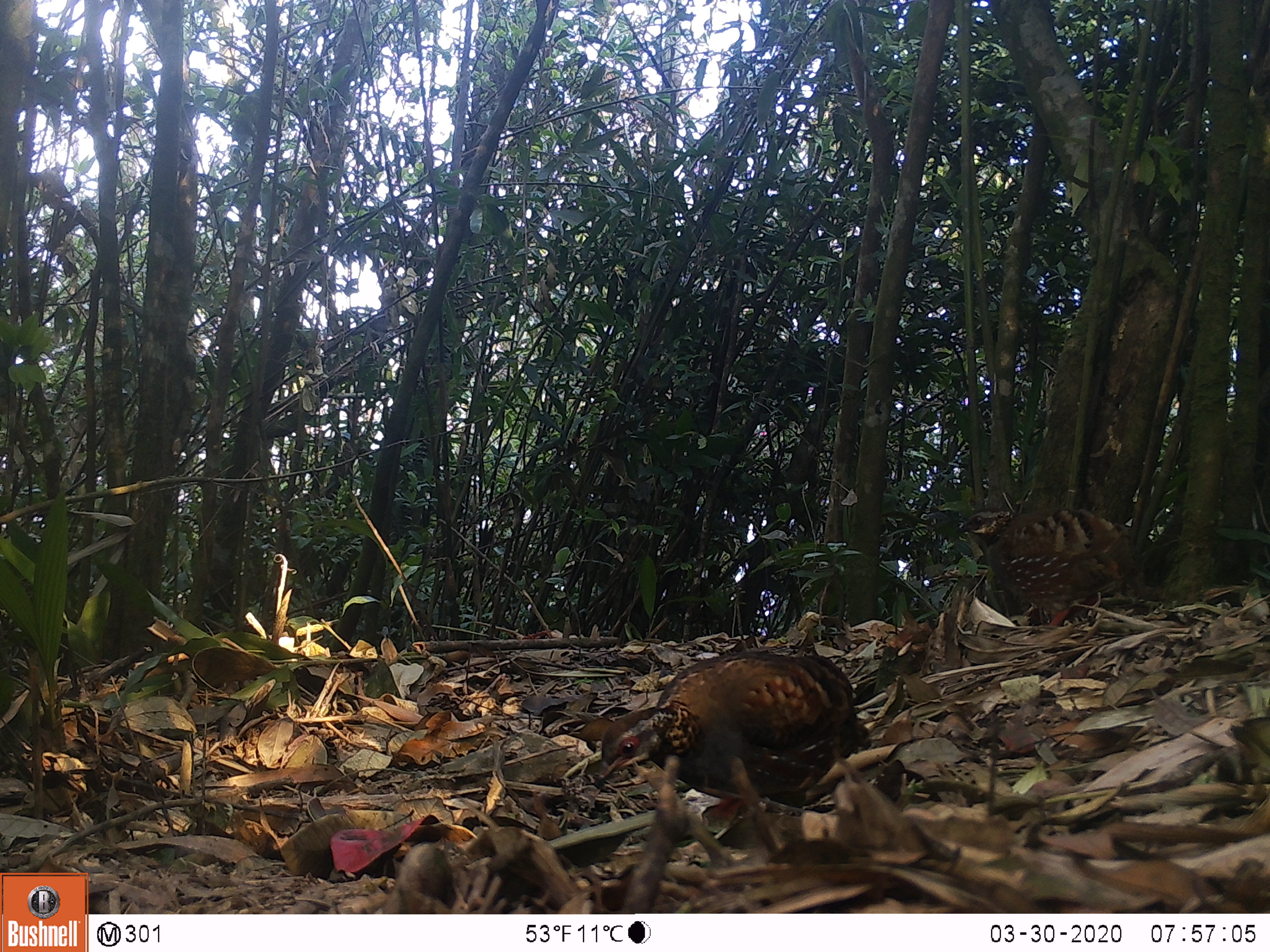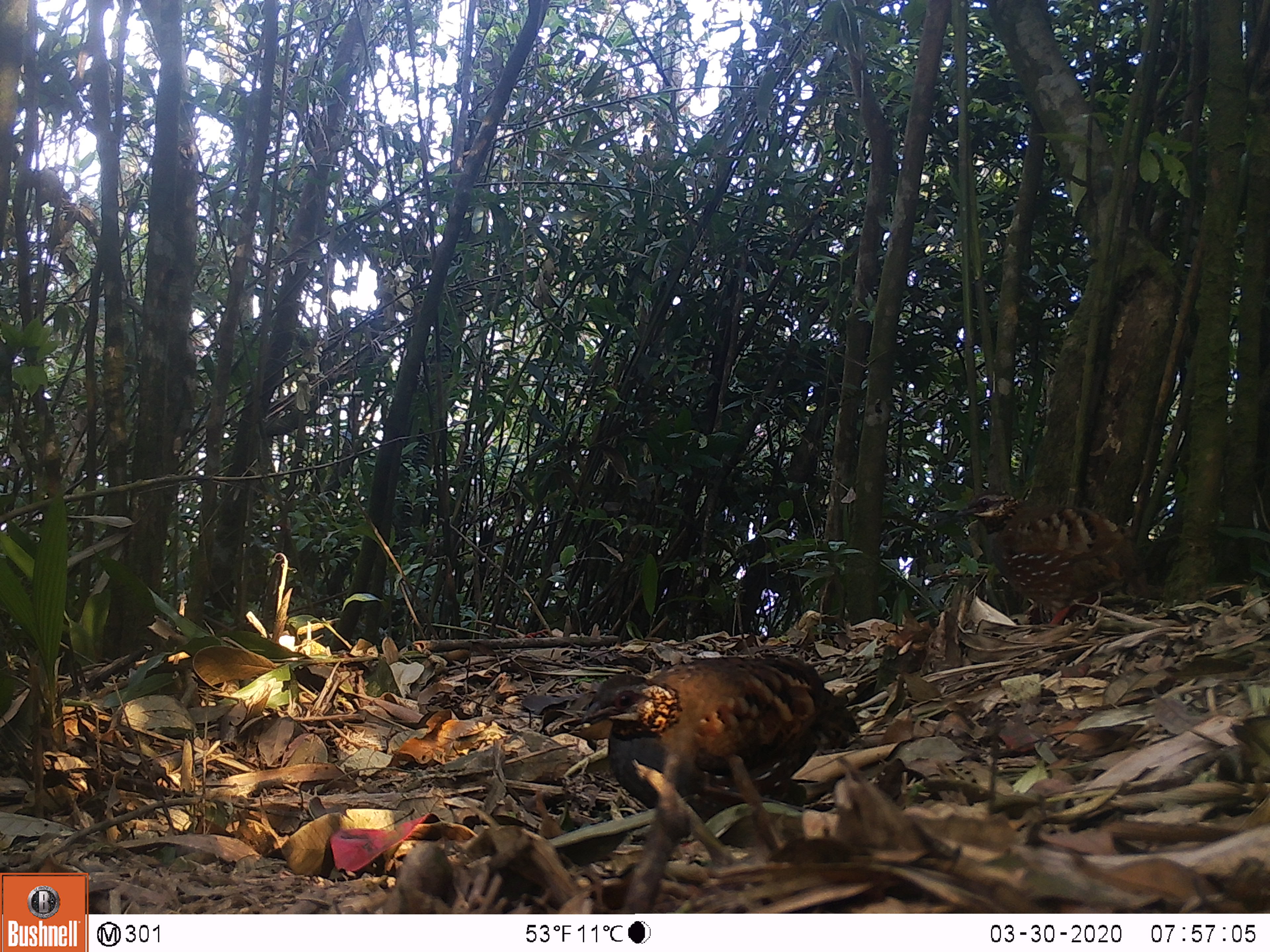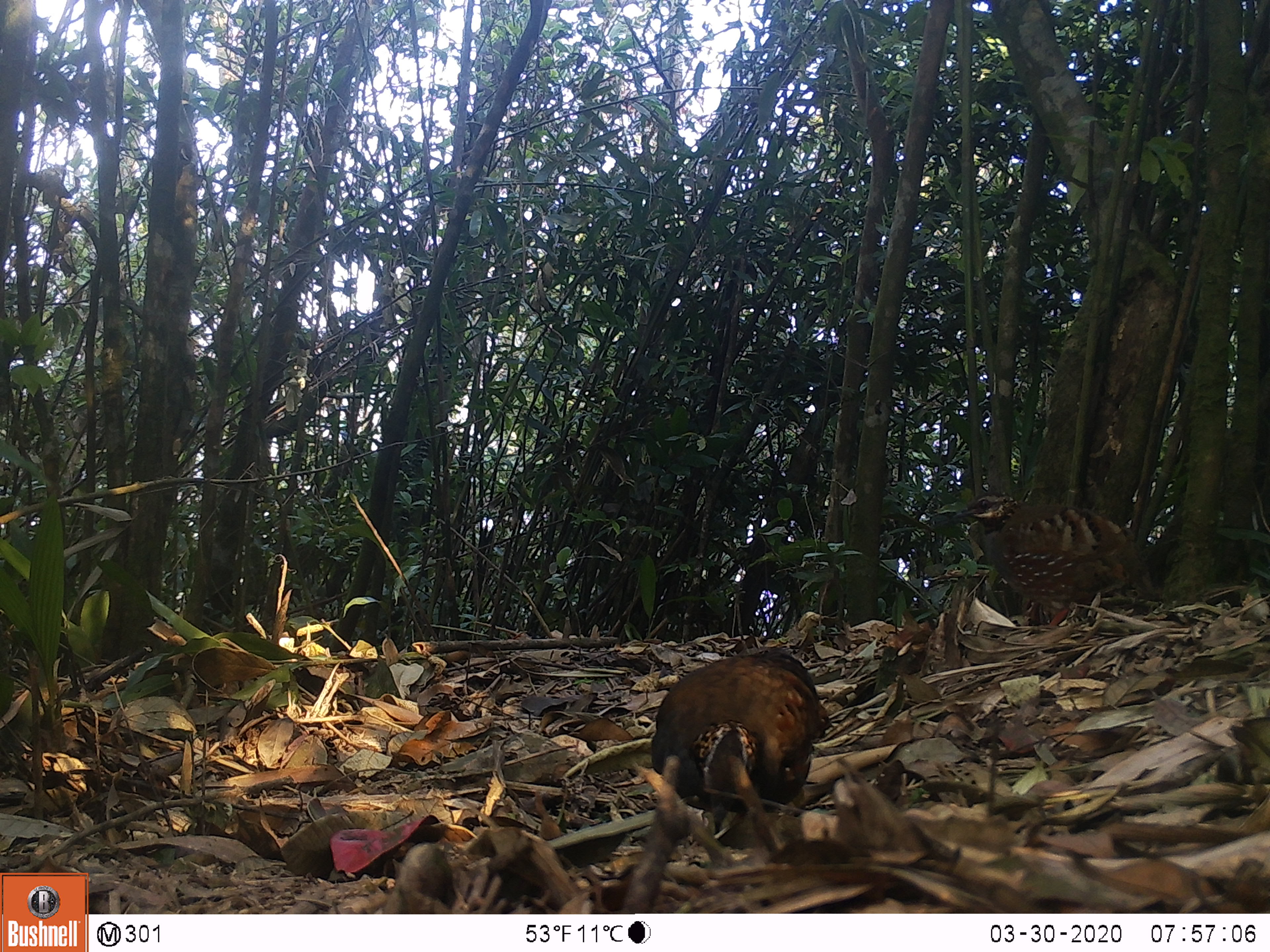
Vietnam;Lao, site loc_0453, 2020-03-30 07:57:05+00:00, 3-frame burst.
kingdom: Animalia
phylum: Chordata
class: Aves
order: Galliformes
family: Phasianidae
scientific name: Phasianidae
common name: partridge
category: unidentified partridge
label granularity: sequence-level